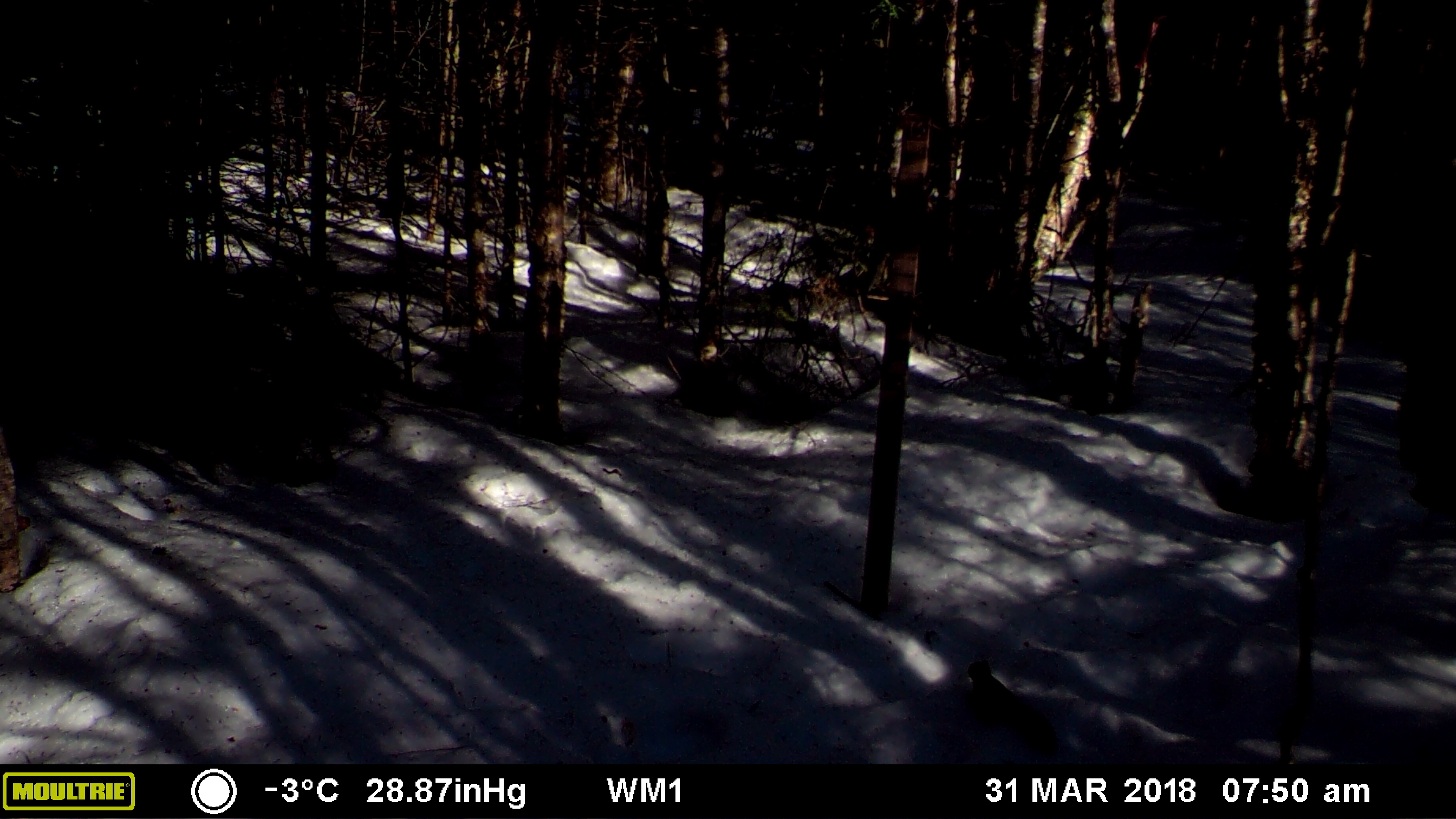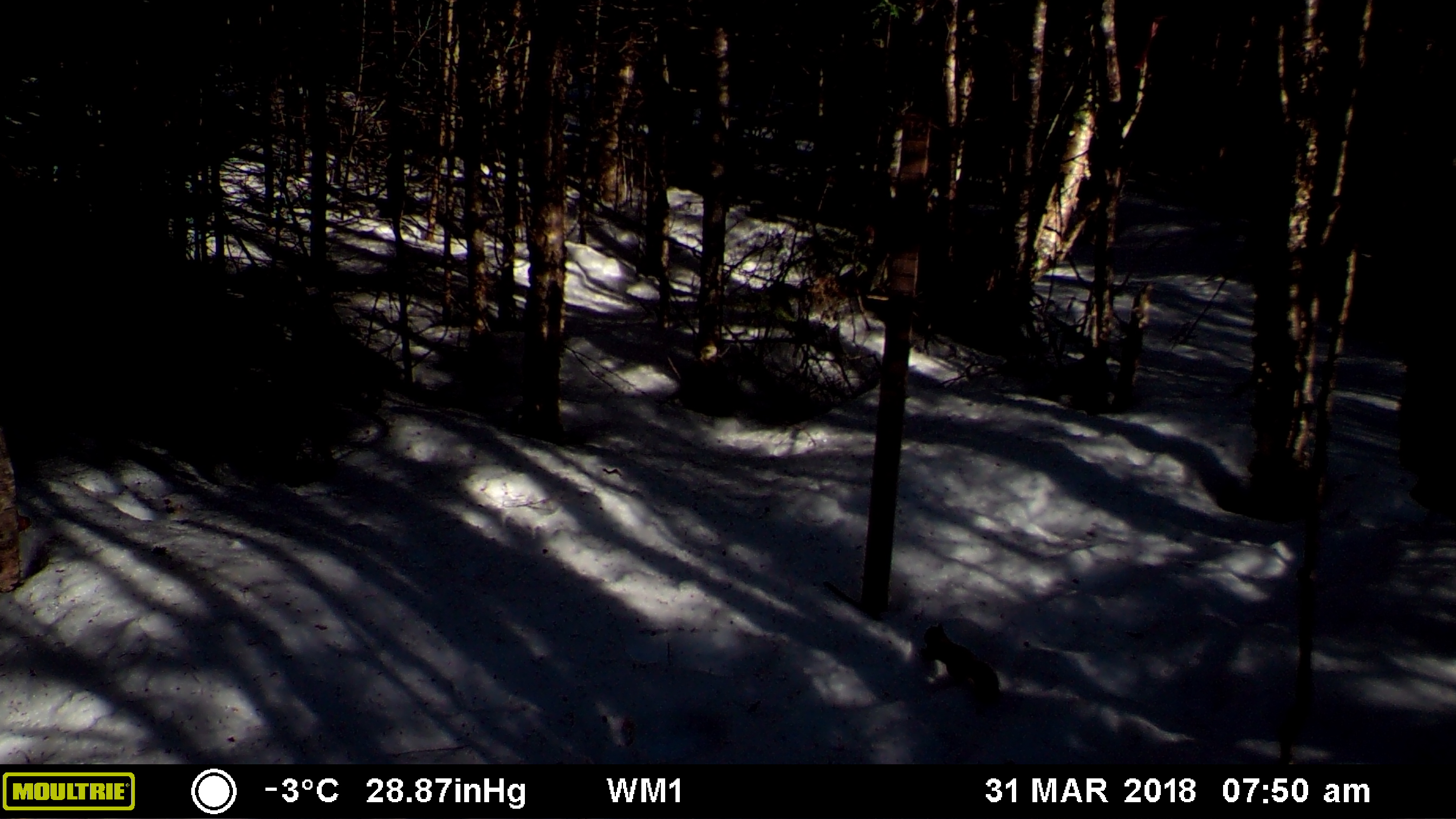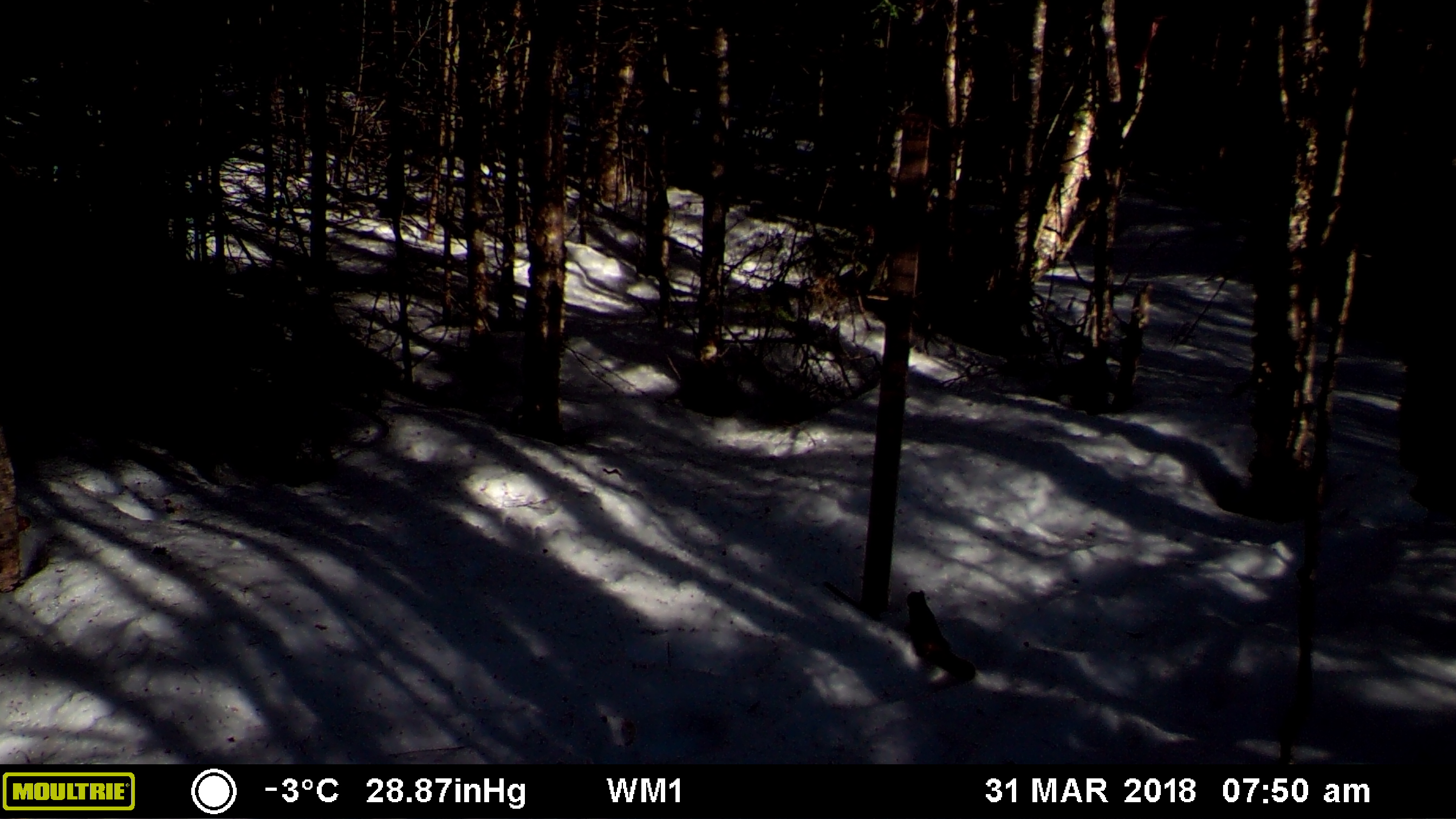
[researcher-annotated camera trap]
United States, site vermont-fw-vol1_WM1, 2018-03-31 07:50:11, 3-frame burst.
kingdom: Animalia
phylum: Chordata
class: Mammalia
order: Rodentia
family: Sciuridae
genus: Tamiasciurus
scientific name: Tamiasciurus hudsonicus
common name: red squirrel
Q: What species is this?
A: Red squirrel (Tamiasciurus hudsonicus).